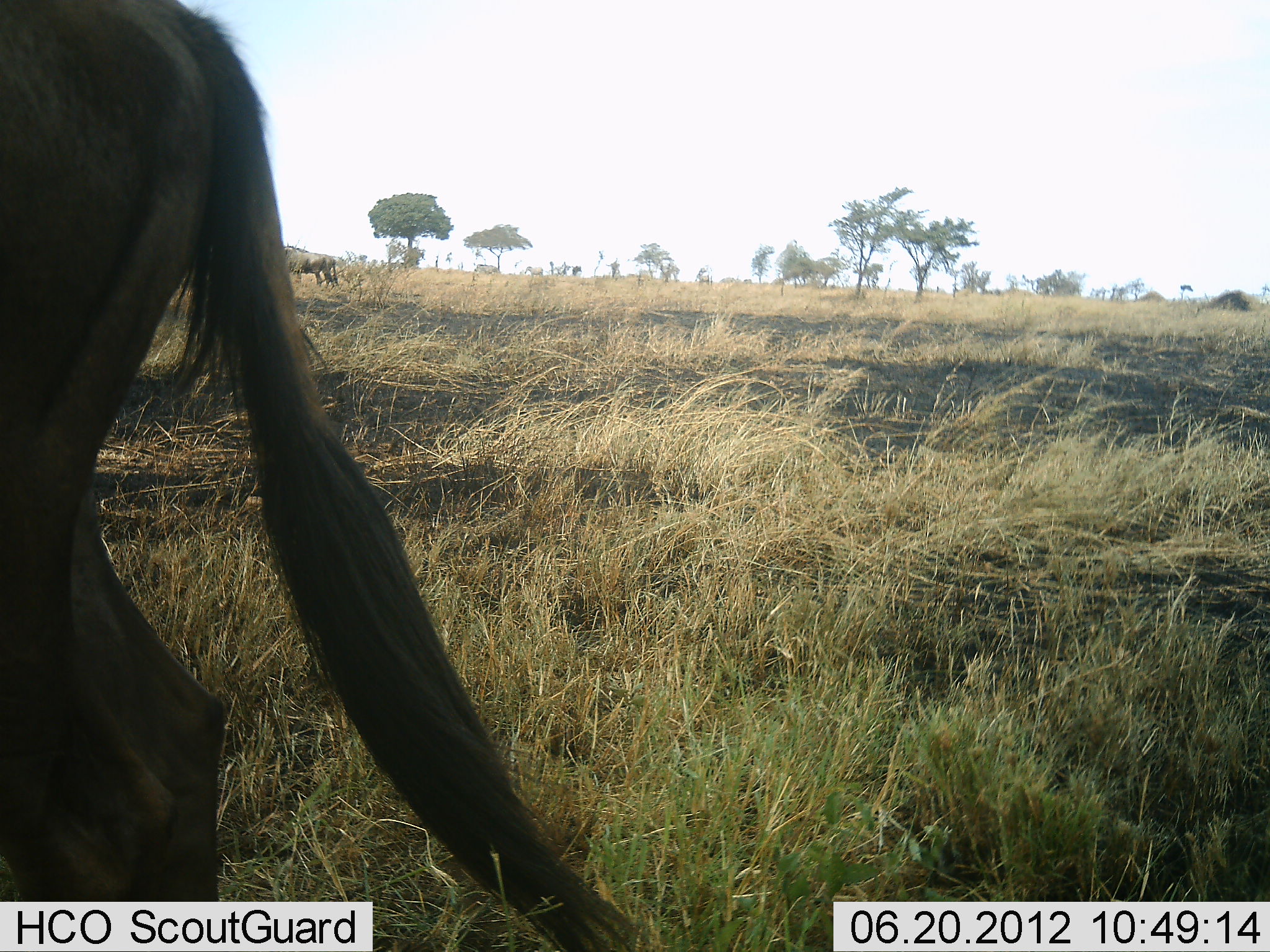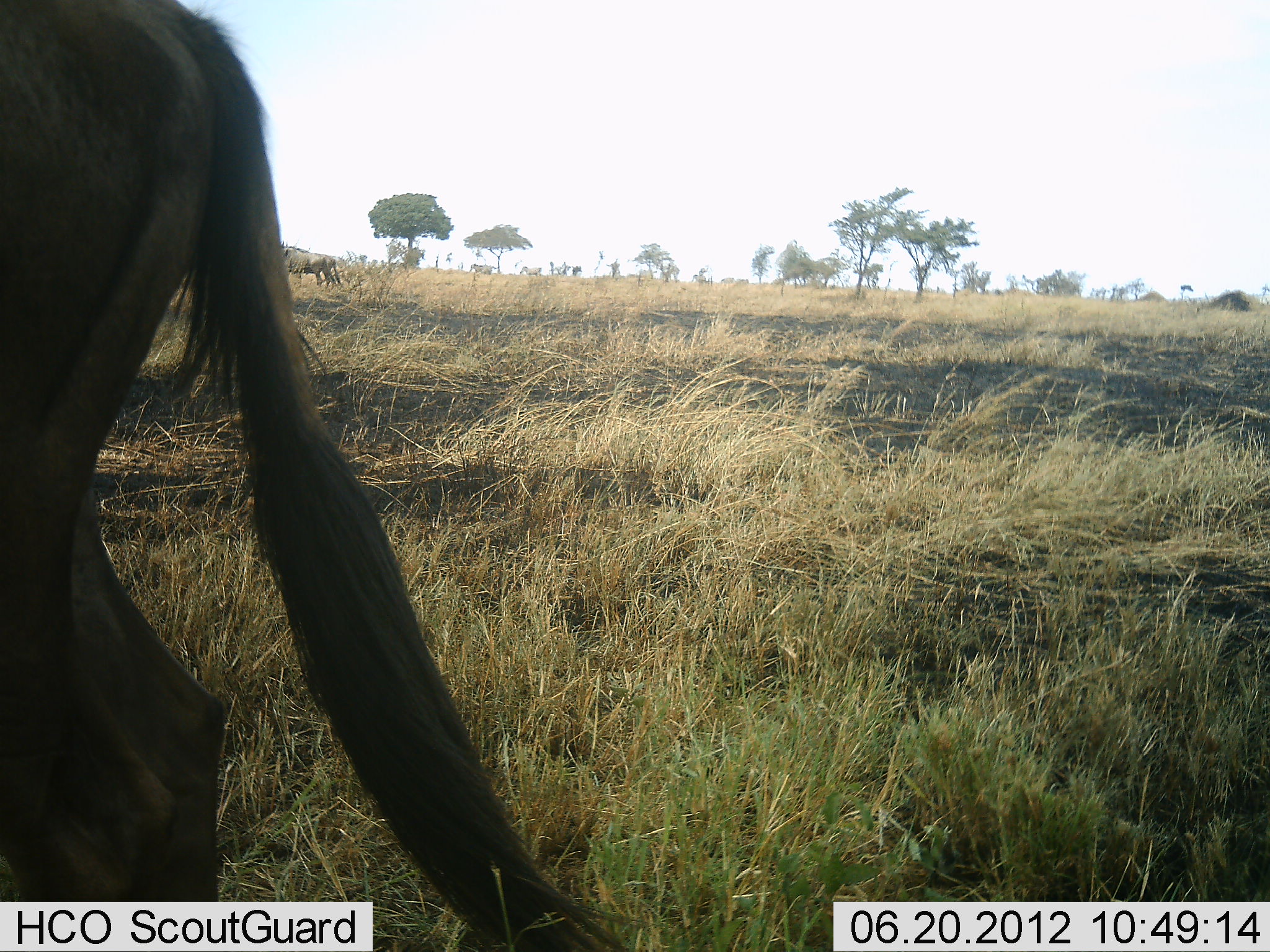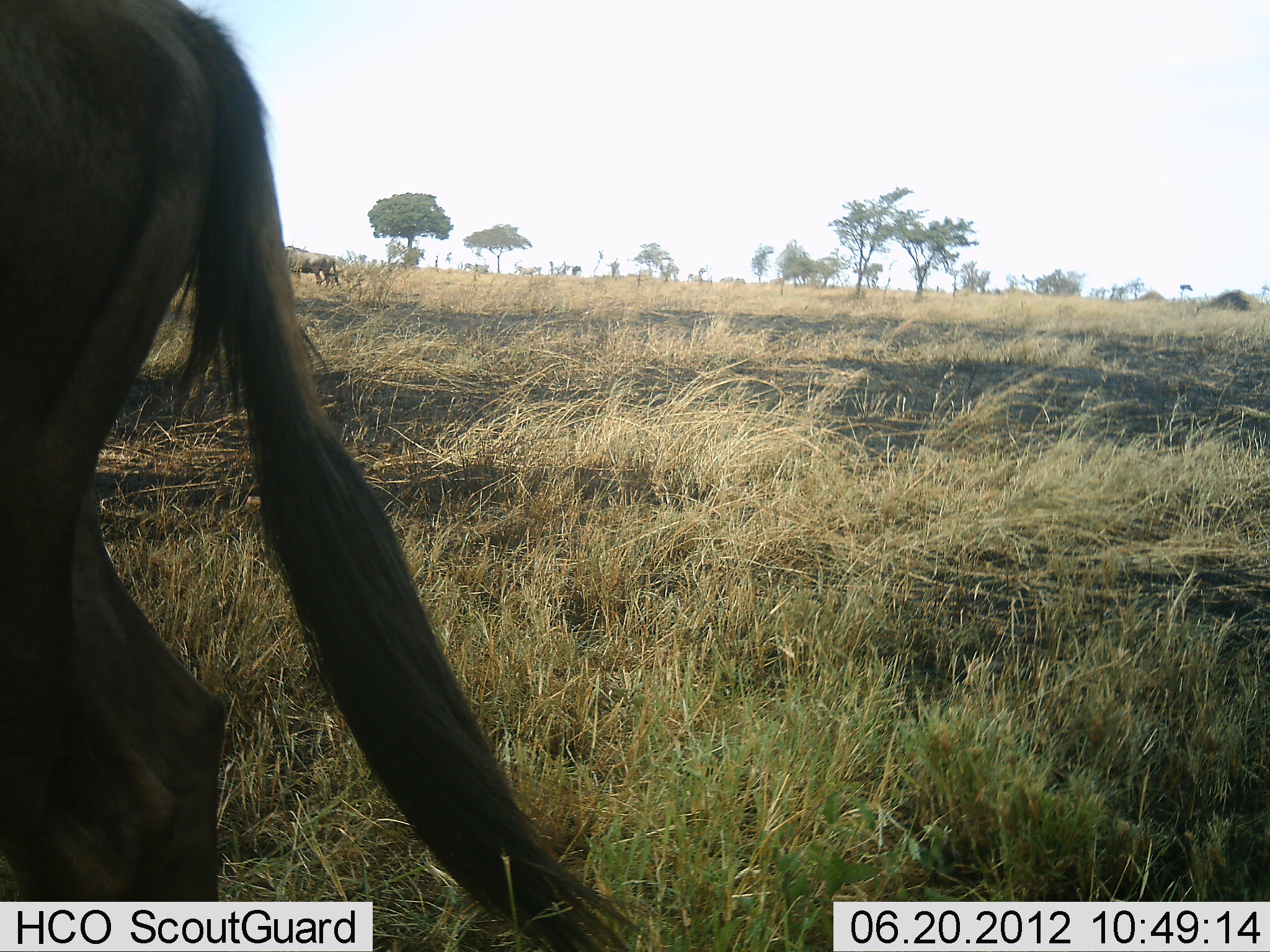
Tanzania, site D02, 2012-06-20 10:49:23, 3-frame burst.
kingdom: Animalia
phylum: Chordata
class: Mammalia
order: Artiodactyla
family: Bovidae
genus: Connochaetes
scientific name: Connochaetes taurinus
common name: blue wildebeest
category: wildebeest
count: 2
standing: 86%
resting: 0%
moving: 14%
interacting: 0%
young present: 0%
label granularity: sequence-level